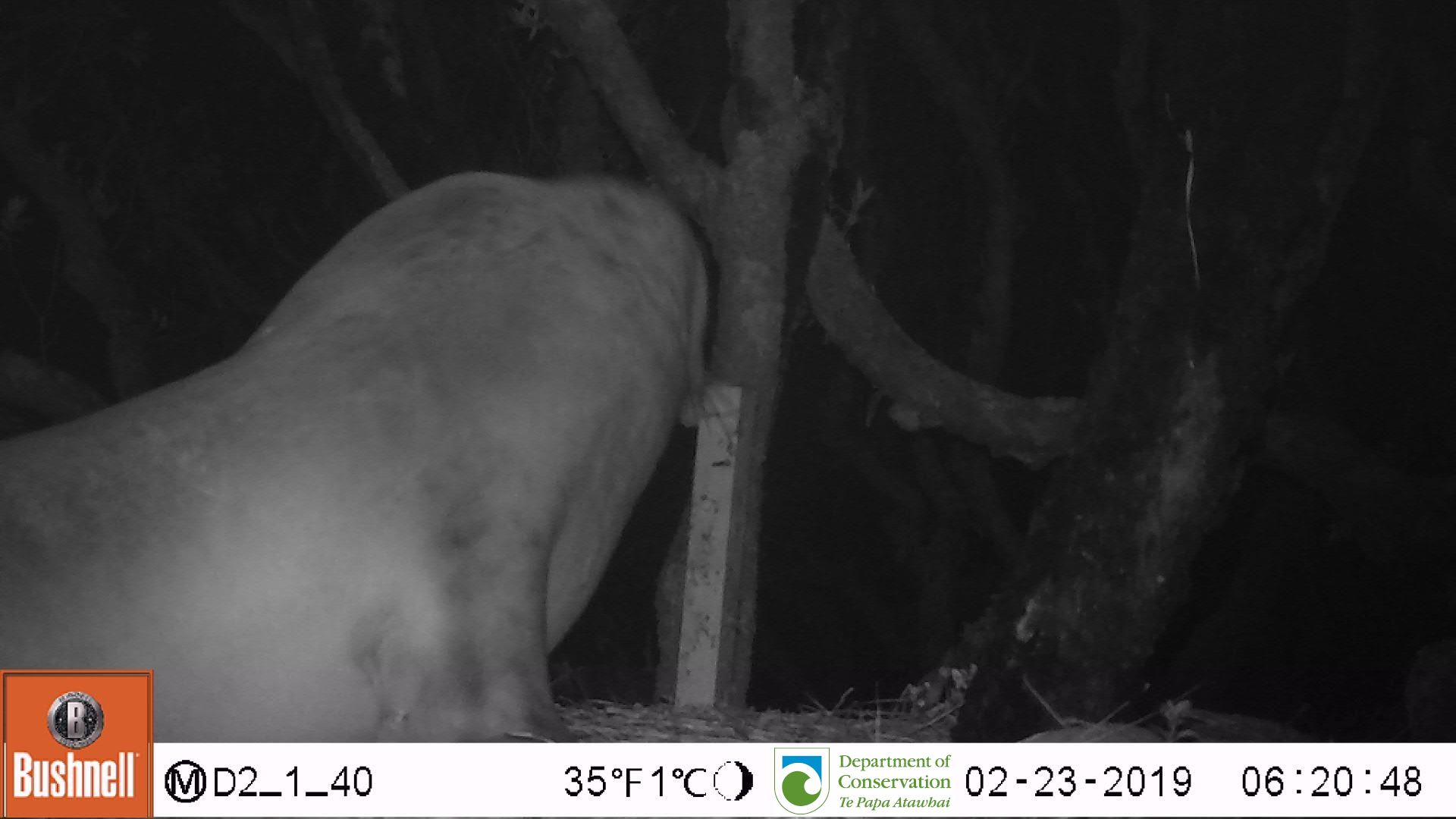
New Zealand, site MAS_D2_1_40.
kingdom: Animalia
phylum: Chordata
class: Mammalia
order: Carnivora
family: Otariidae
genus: Phocarctos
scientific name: Phocarctos hookeri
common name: new zealand sea lion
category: sealion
Sealion (new zealand sea lion) (Phocarctos hookeri).